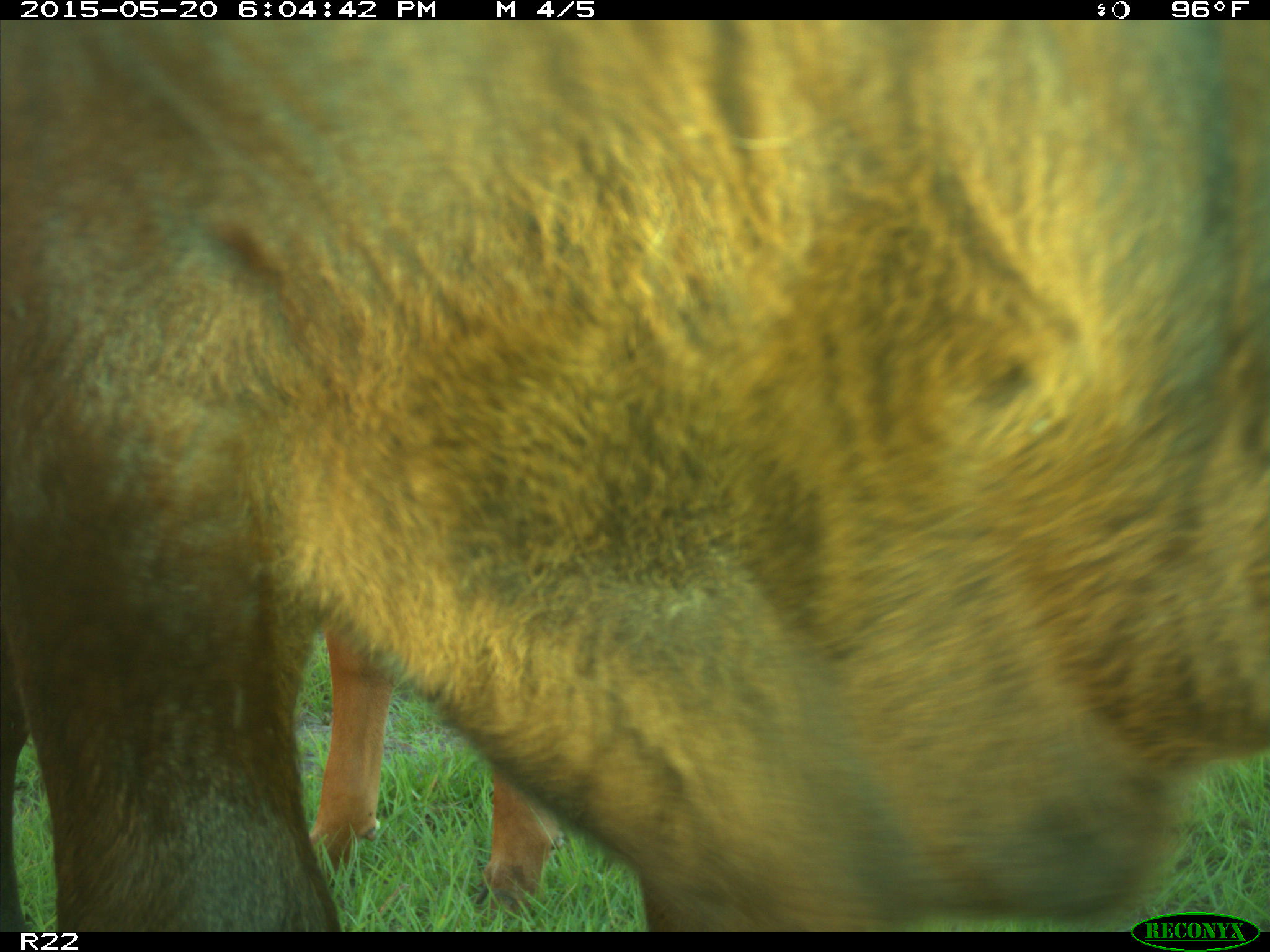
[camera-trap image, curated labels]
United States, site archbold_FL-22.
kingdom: Animalia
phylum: Chordata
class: Mammalia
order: Artiodactyla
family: Bovidae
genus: Bos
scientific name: Bos taurus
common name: domestic cow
Bos taurus (domestic cow).